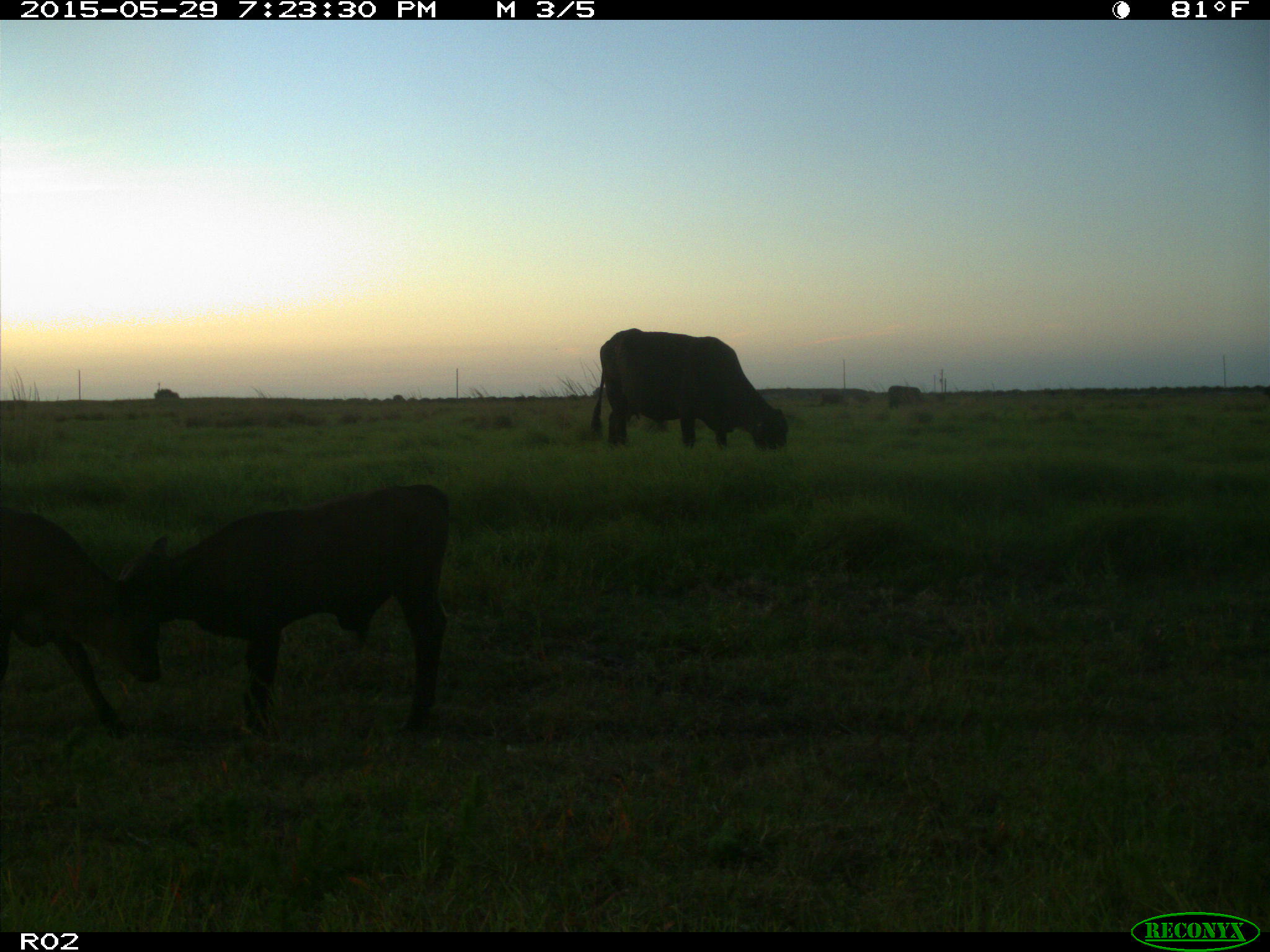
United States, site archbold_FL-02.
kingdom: Animalia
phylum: Chordata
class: Mammalia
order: Artiodactyla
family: Bovidae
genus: Bos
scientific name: Bos taurus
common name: domestic cow